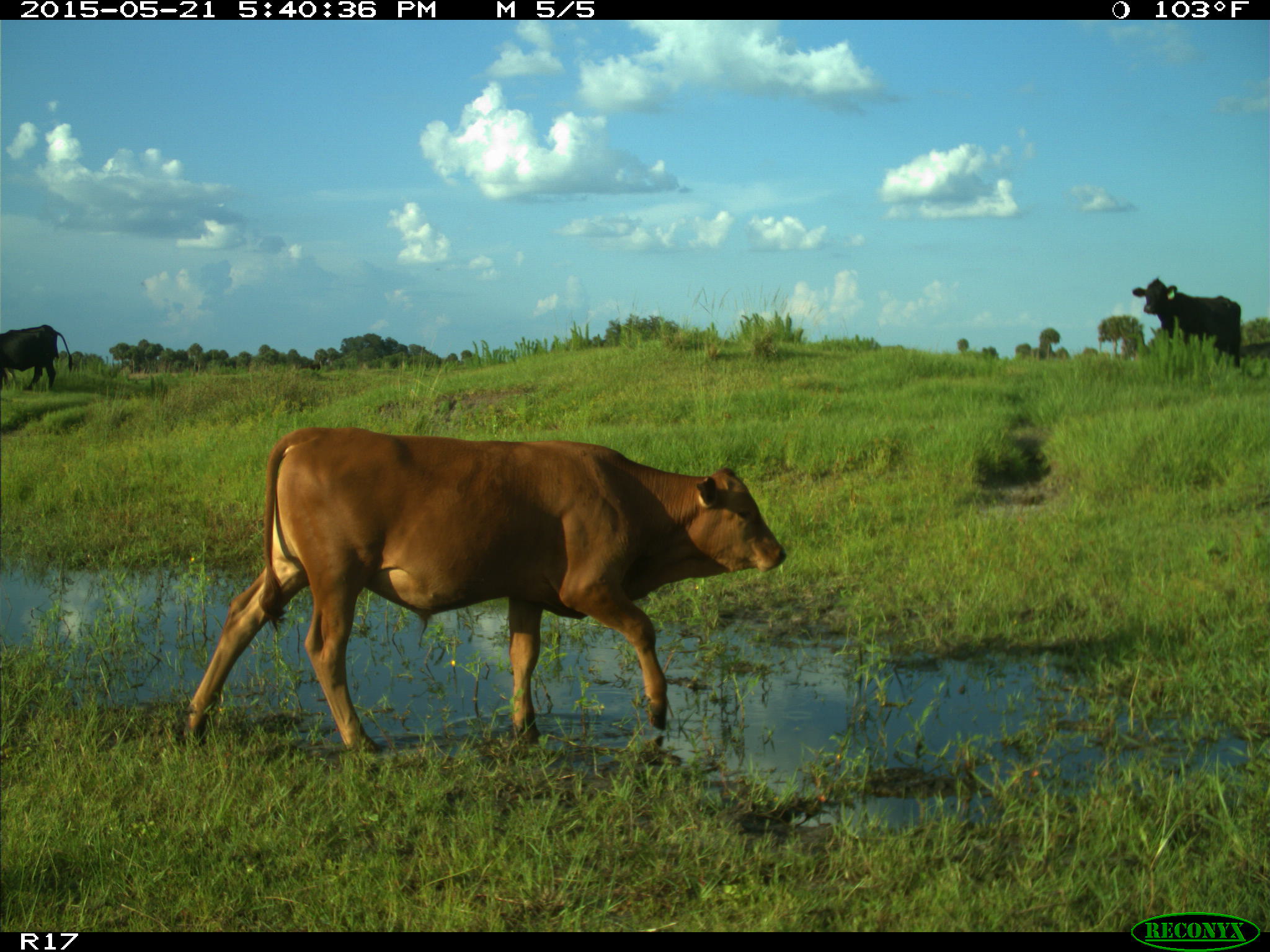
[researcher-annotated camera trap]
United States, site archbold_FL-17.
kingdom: Animalia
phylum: Chordata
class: Mammalia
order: Artiodactyla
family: Bovidae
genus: Bos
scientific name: Bos taurus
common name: domestic cow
Bos taurus (domestic cow).